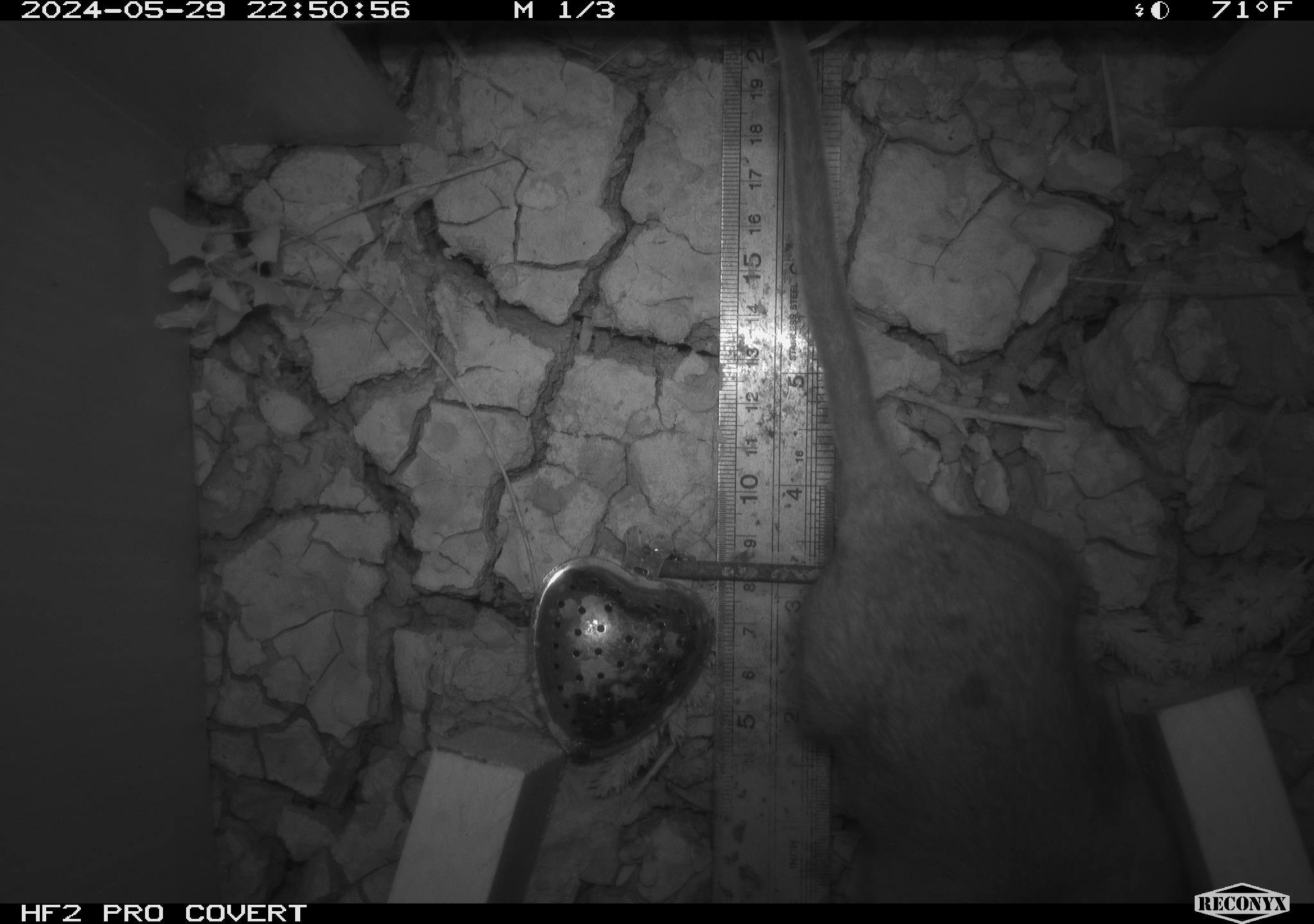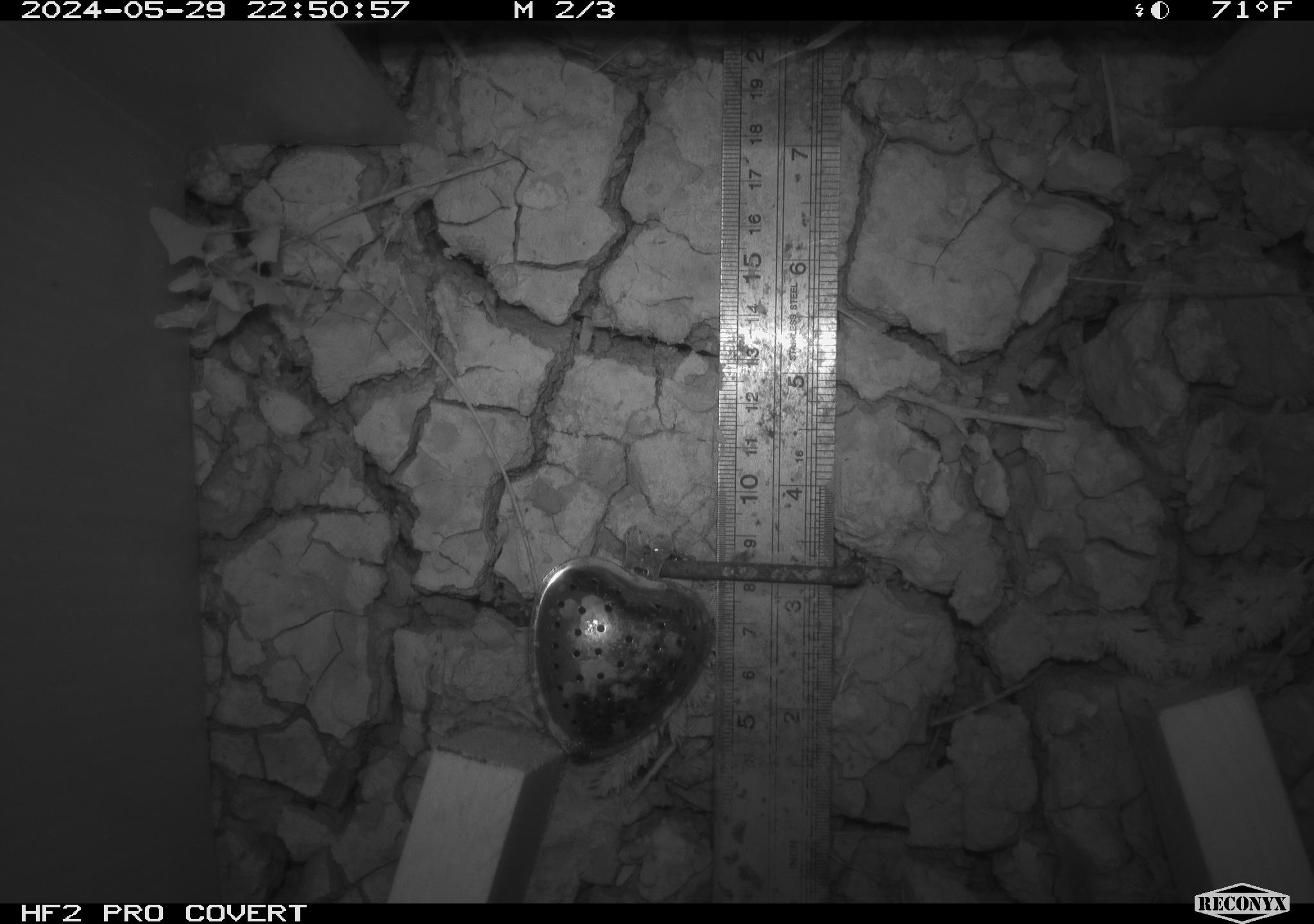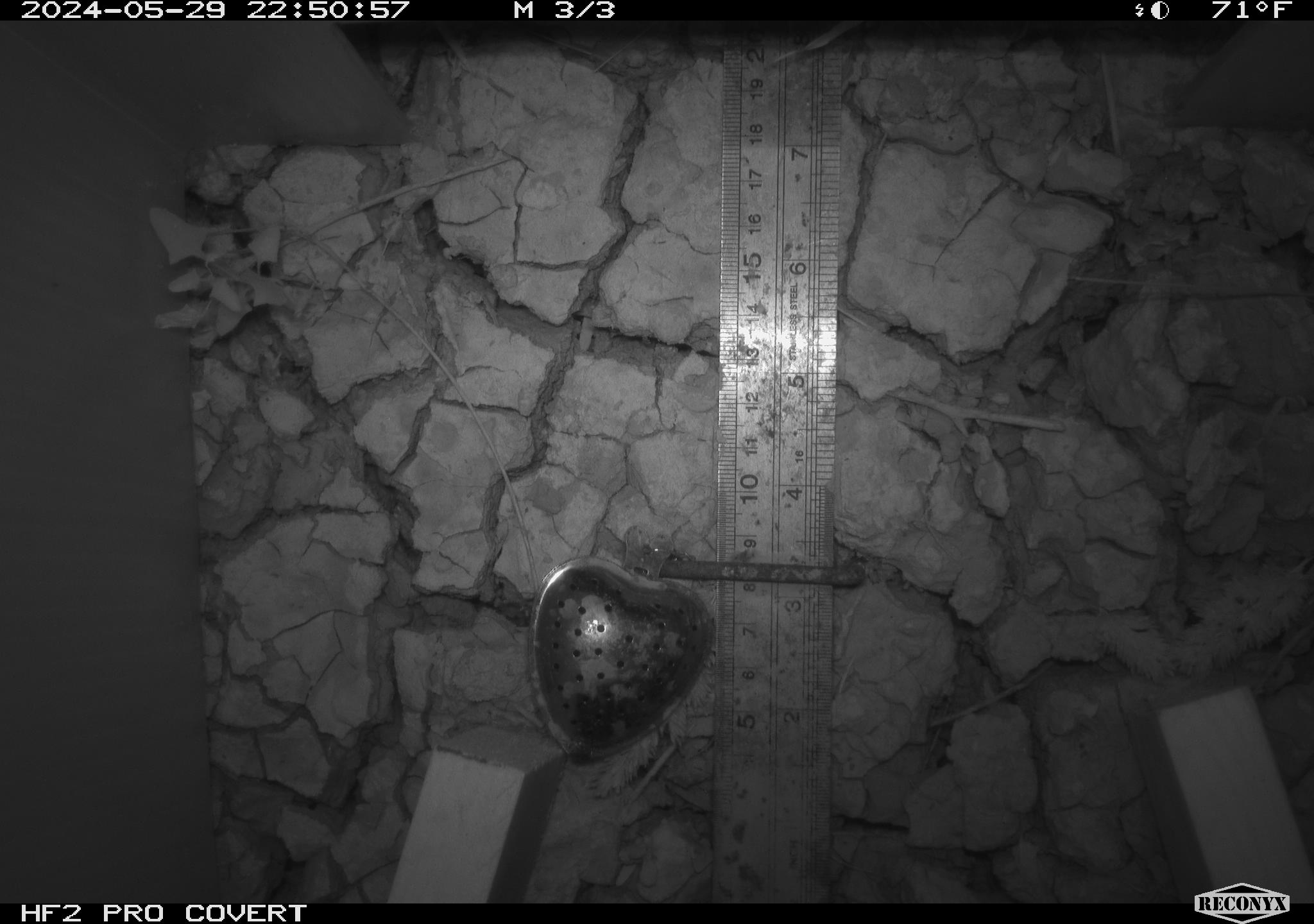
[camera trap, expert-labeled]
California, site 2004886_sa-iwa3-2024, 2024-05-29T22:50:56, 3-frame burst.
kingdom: Animalia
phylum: Chordata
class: Mammalia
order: Rodentia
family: Cricetidae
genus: Neotoma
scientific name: Neotoma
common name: pack rat or woodrat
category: neotoma species